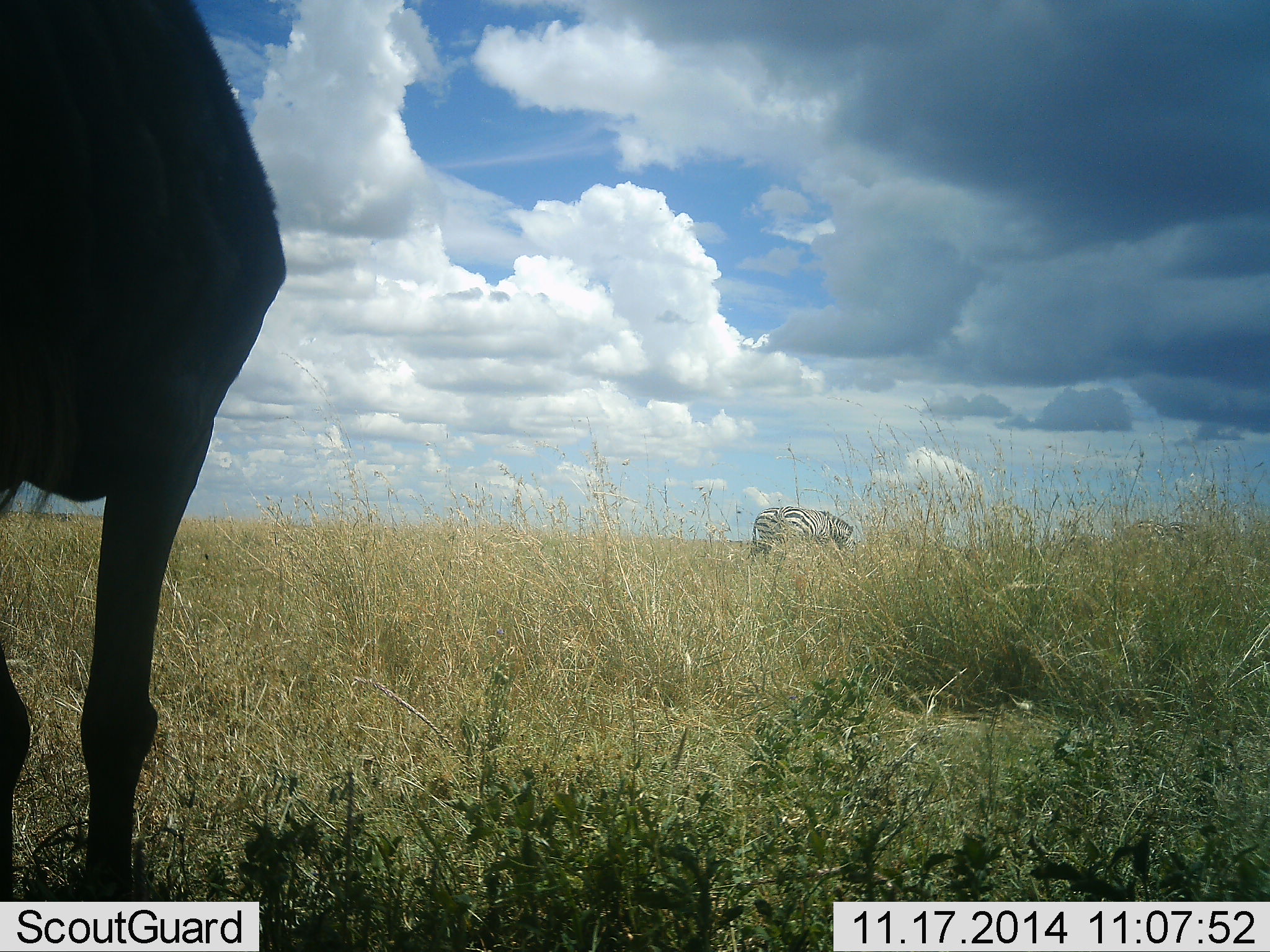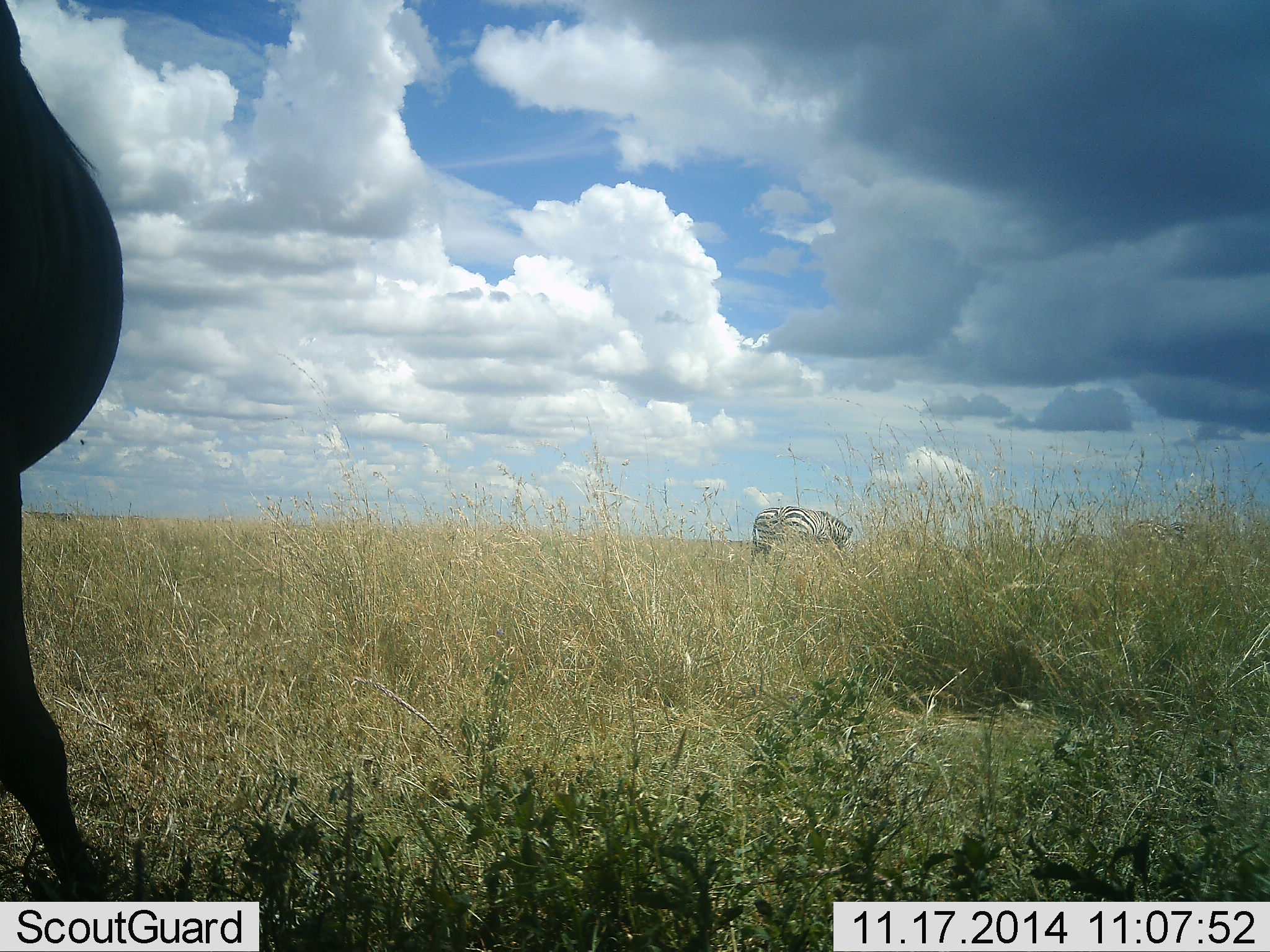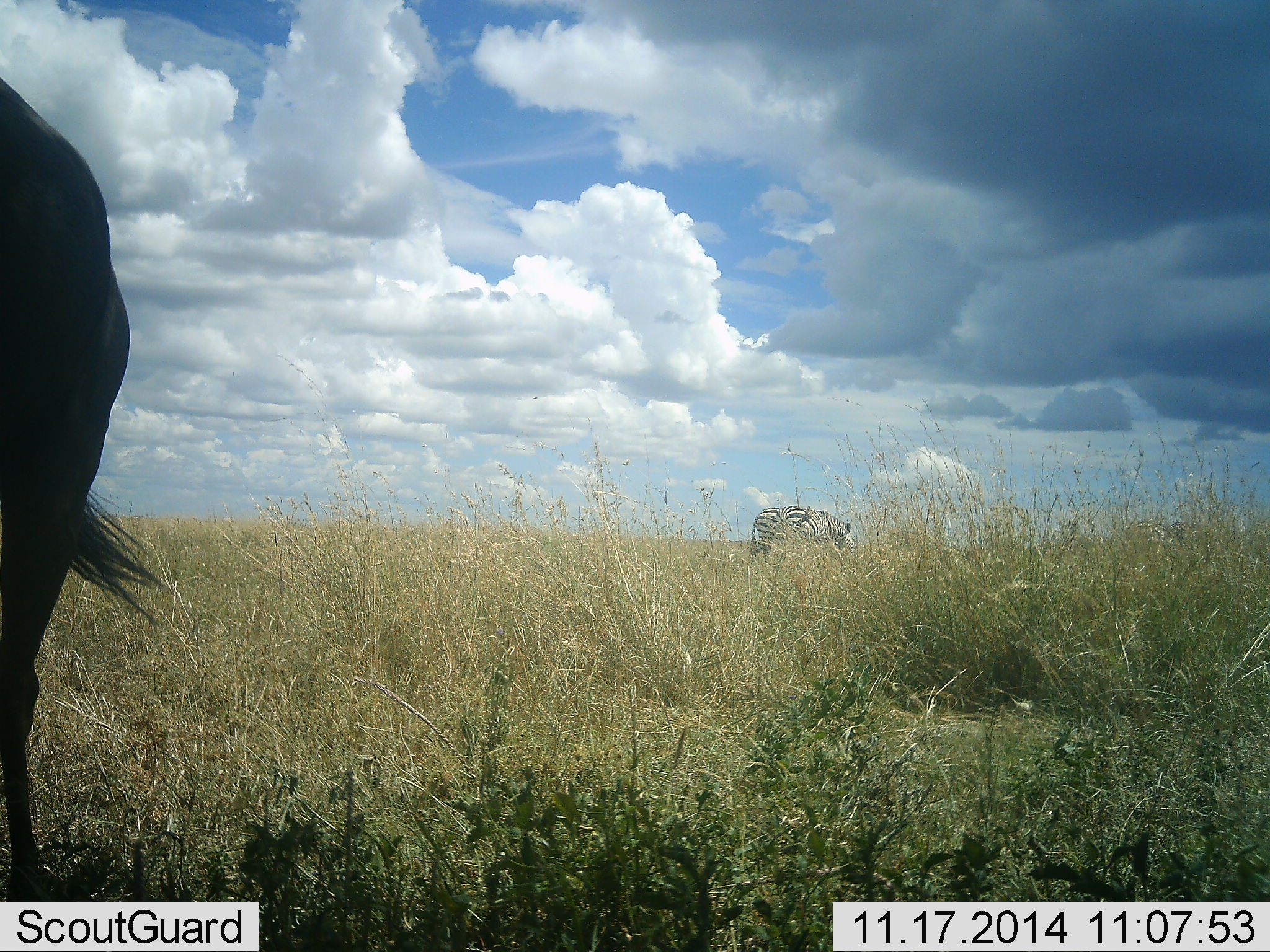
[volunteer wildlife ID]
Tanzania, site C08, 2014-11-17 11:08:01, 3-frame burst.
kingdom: Animalia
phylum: Chordata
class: Mammalia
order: Perissodactyla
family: Equidae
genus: Equus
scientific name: Equus quagga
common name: plains zebra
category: zebra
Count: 1.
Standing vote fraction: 58%.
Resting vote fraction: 0%.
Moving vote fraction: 5%.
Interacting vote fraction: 0%.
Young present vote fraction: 0%.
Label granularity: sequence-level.